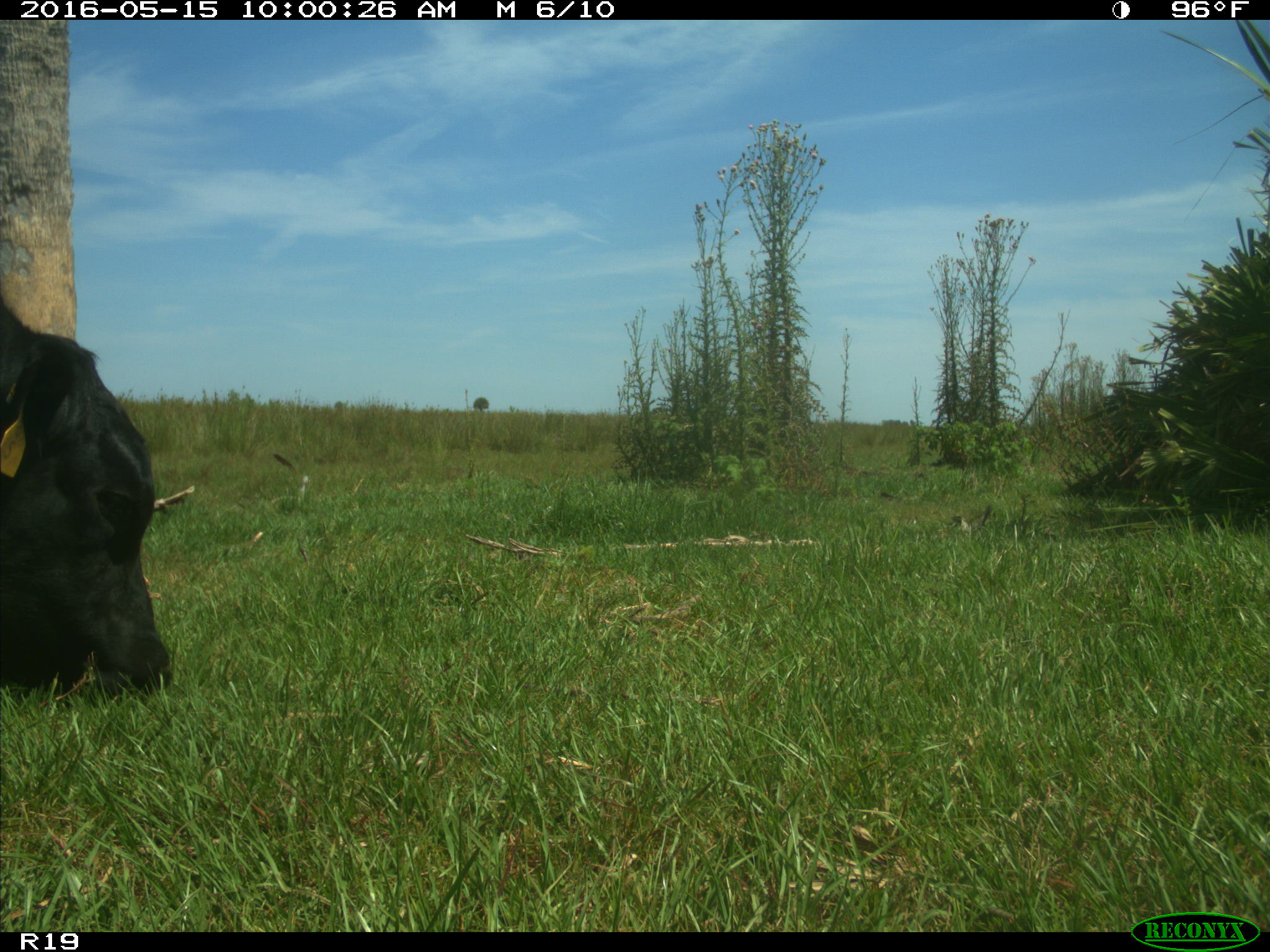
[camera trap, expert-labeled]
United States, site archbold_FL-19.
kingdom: Animalia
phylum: Chordata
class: Mammalia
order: Artiodactyla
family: Bovidae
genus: Bos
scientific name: Bos taurus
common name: domestic cow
Bos taurus (domestic cow).